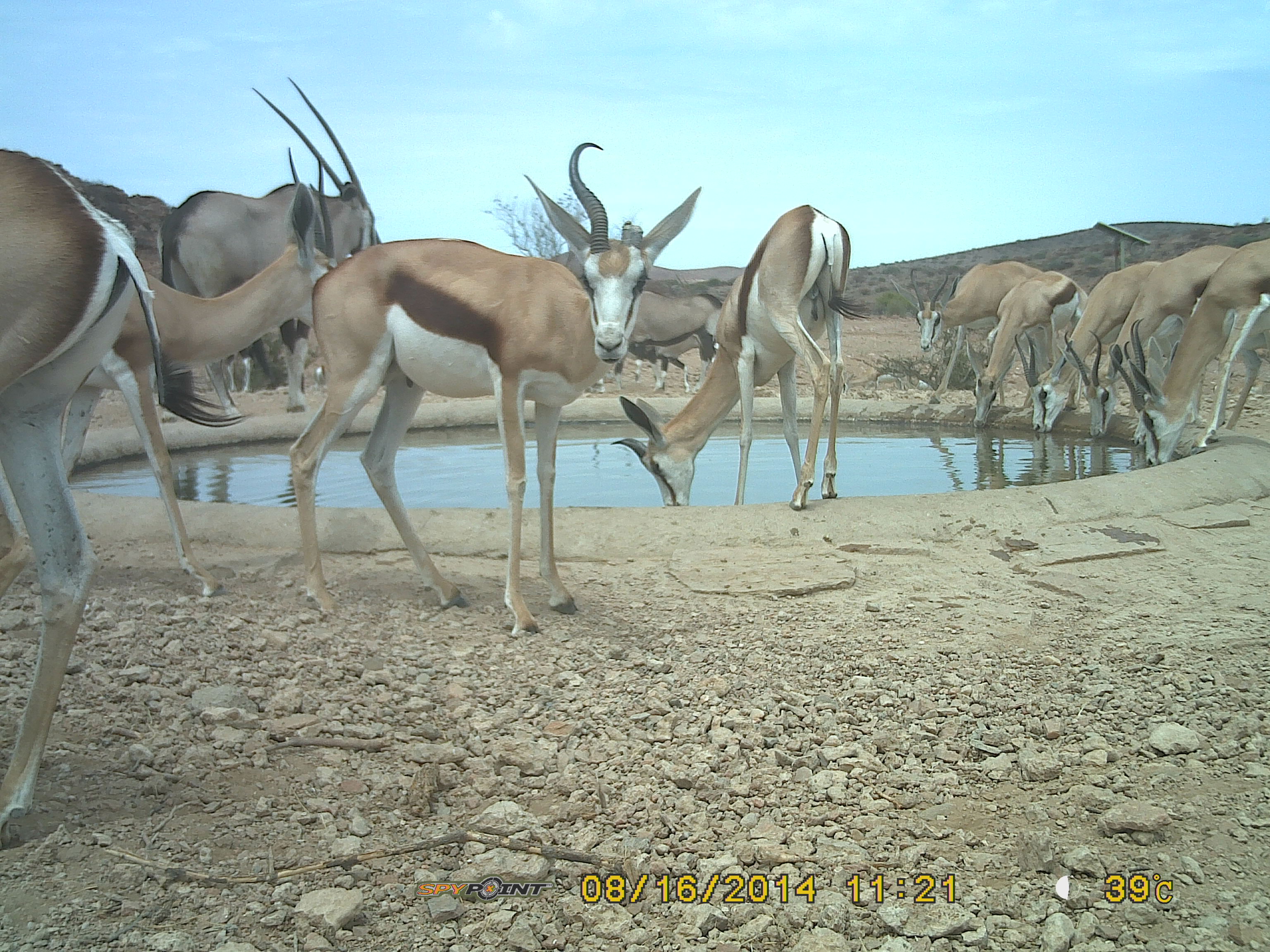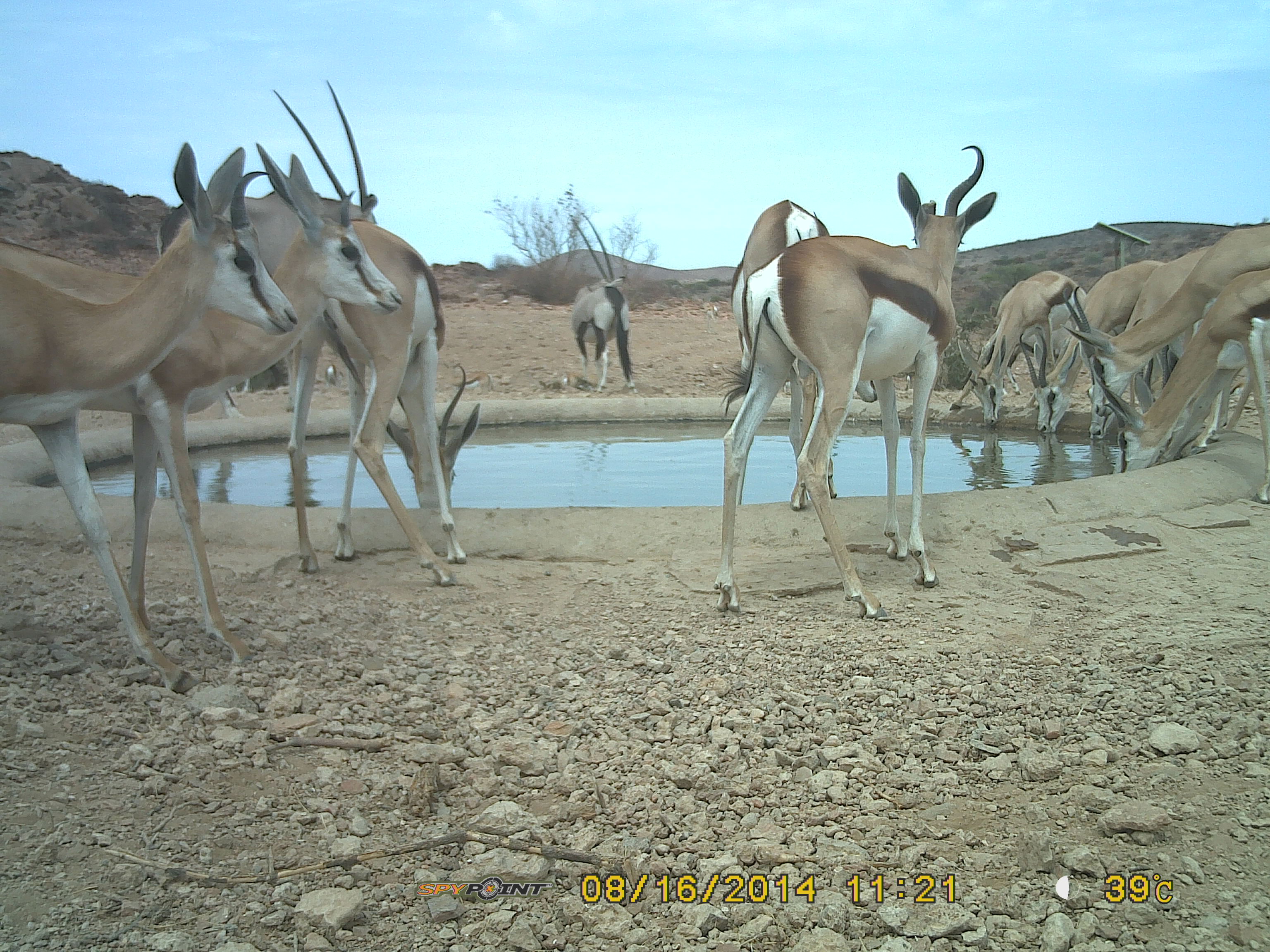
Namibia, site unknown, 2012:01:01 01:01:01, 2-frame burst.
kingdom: Animalia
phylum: Chordata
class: Mammalia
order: Artiodactyla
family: Bovidae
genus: Antidorcas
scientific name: Antidorcas marsupialis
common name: springbok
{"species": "Antidorcas marsupialis (springbok)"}